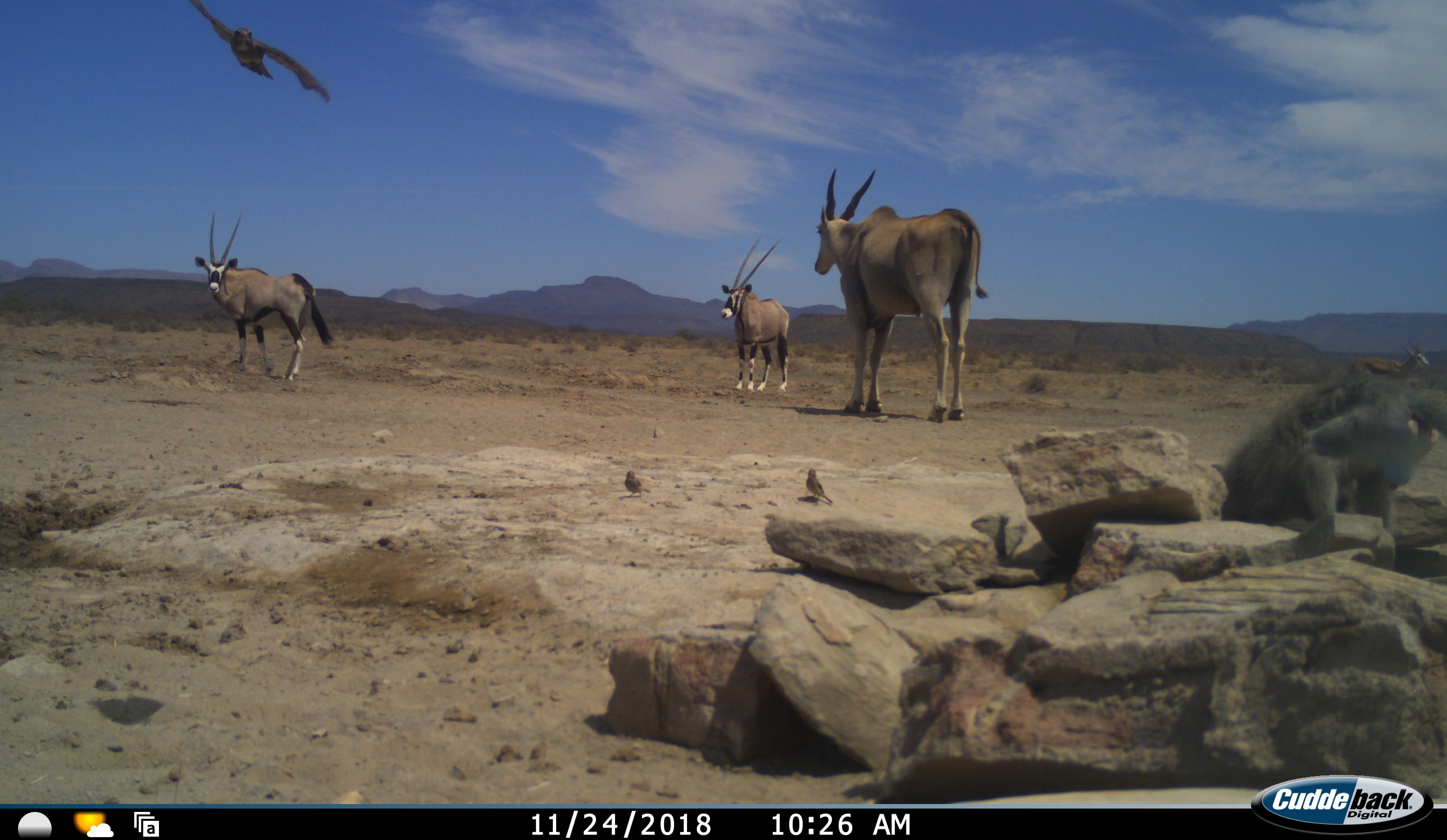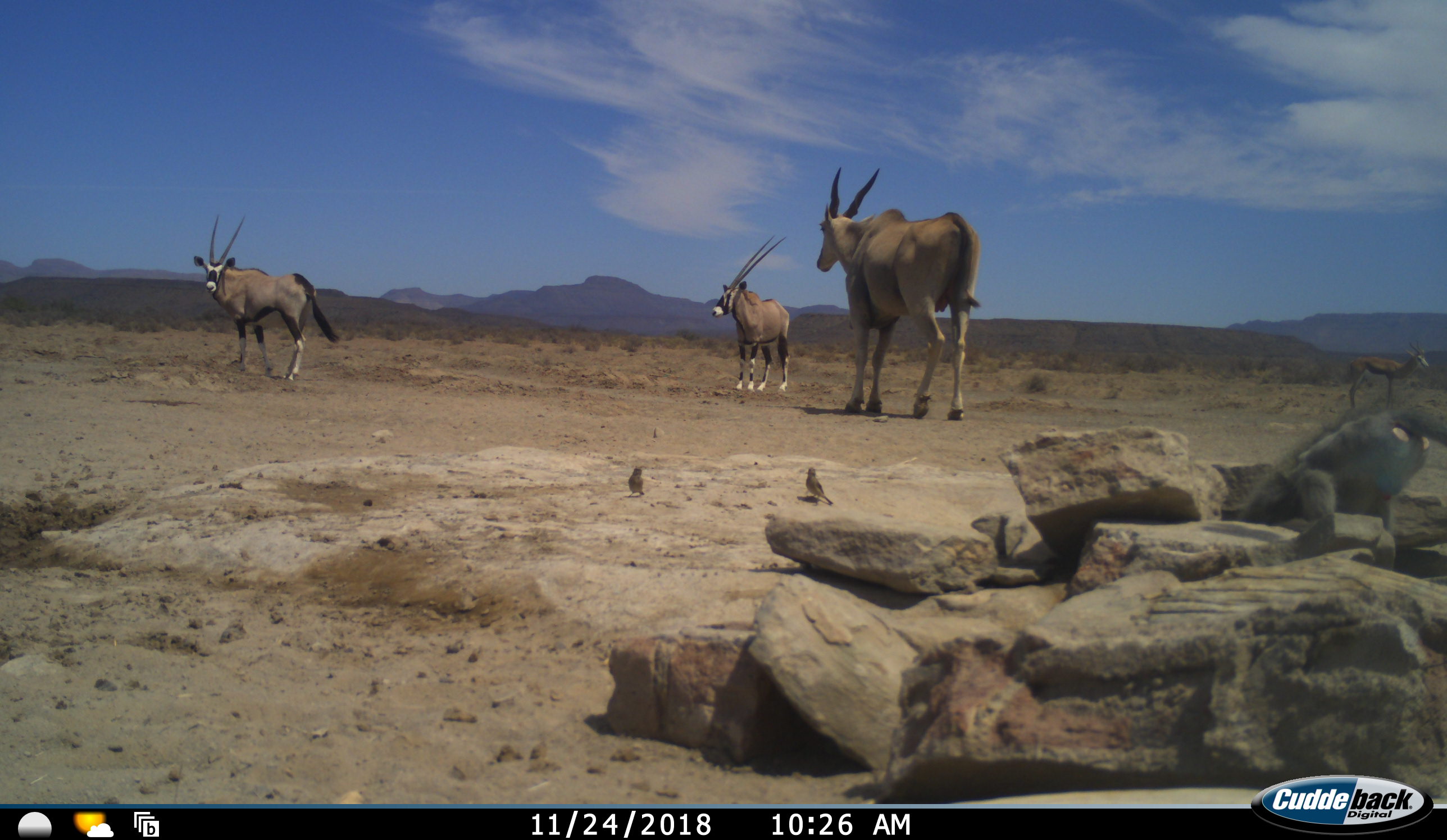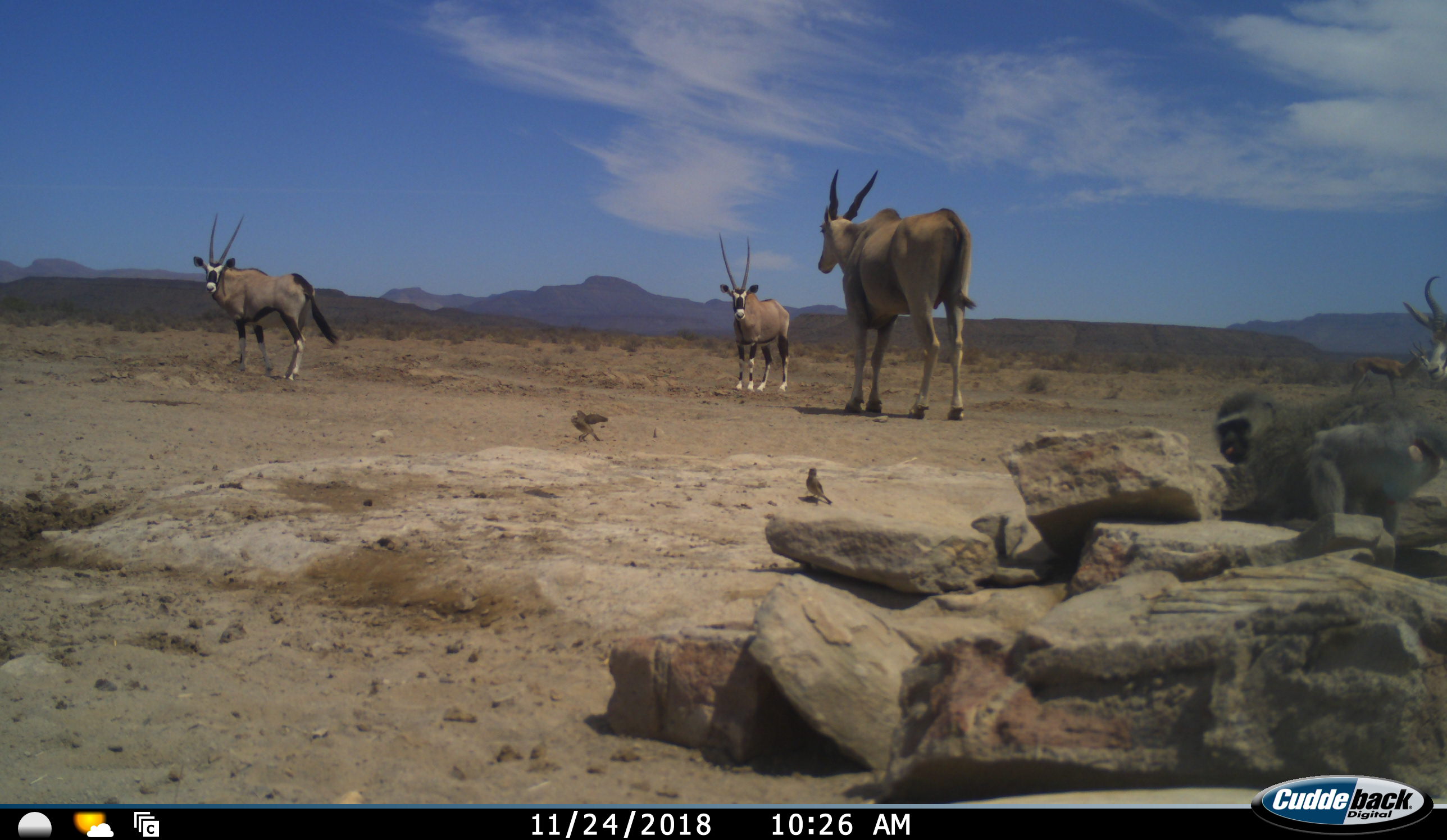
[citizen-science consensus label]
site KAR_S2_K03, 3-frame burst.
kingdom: Animalia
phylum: Chordata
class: Aves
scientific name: Aves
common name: bird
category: birdother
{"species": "birdother (bird) (Aves)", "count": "2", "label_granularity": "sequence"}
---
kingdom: Animalia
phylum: Chordata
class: Mammalia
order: Artiodactyla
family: Bovidae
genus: Tragelaphus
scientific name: Tragelaphus oryx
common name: eland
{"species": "eland (Tragelaphus oryx)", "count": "1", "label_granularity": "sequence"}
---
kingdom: Animalia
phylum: Chordata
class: Mammalia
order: Artiodactyla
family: Bovidae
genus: Oryx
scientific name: Oryx gazella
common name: gemsbok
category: oryx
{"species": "oryx (gemsbok) (Oryx gazella)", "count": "2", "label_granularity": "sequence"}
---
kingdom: Animalia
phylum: Chordata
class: Mammalia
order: Primates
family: Cercopithecidae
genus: Chlorocebus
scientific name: Chlorocebus pygerythrus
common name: vervet monkey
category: monkeyvervet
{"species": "monkeyvervet (vervet monkey) (Chlorocebus pygerythrus)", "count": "1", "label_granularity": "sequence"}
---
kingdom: Animalia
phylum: Chordata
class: Mammalia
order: Artiodactyla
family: Bovidae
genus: Antidorcas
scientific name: Antidorcas marsupialis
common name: springbok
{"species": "springbok (Antidorcas marsupialis)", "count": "2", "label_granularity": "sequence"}